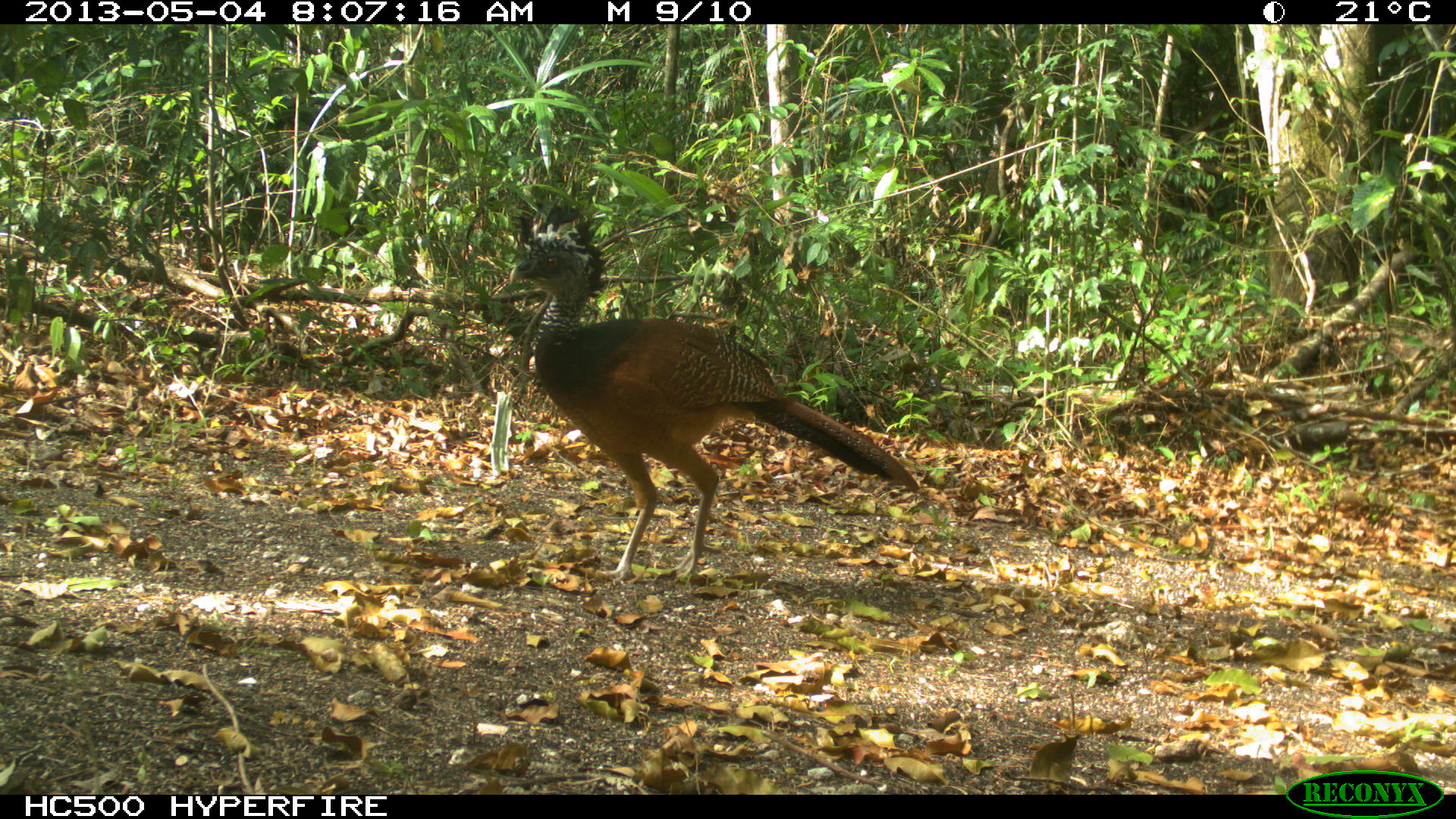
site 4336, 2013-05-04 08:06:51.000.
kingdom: Animalia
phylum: Chordata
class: Aves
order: Galliformes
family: Cracidae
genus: Crax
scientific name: Crax rubra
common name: great curassow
Crax rubra (great curassow), count 2.